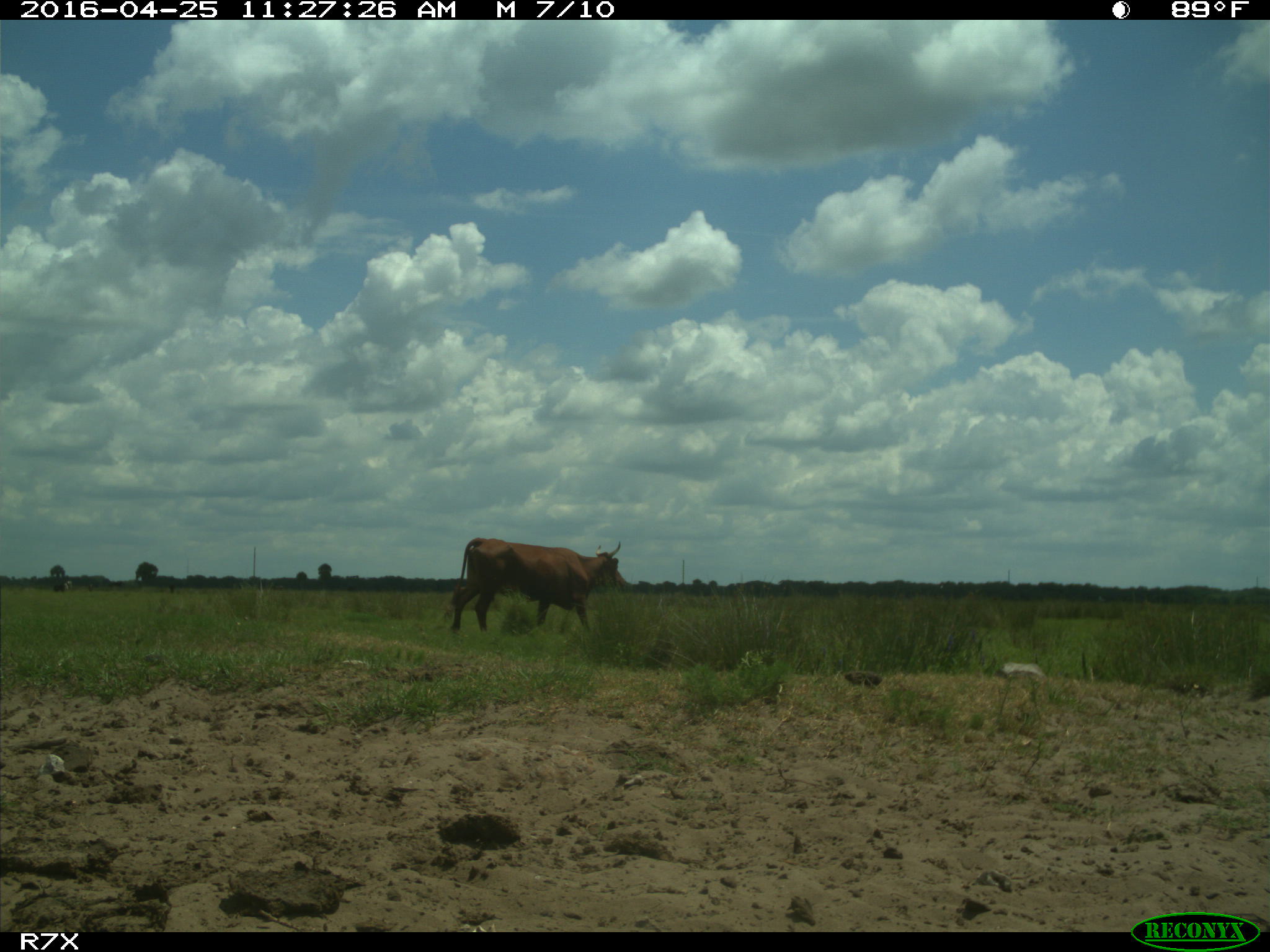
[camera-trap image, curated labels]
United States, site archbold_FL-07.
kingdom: Animalia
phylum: Chordata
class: Mammalia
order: Artiodactyla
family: Bovidae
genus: Bos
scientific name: Bos taurus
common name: domestic cow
Bos taurus (domestic cow).